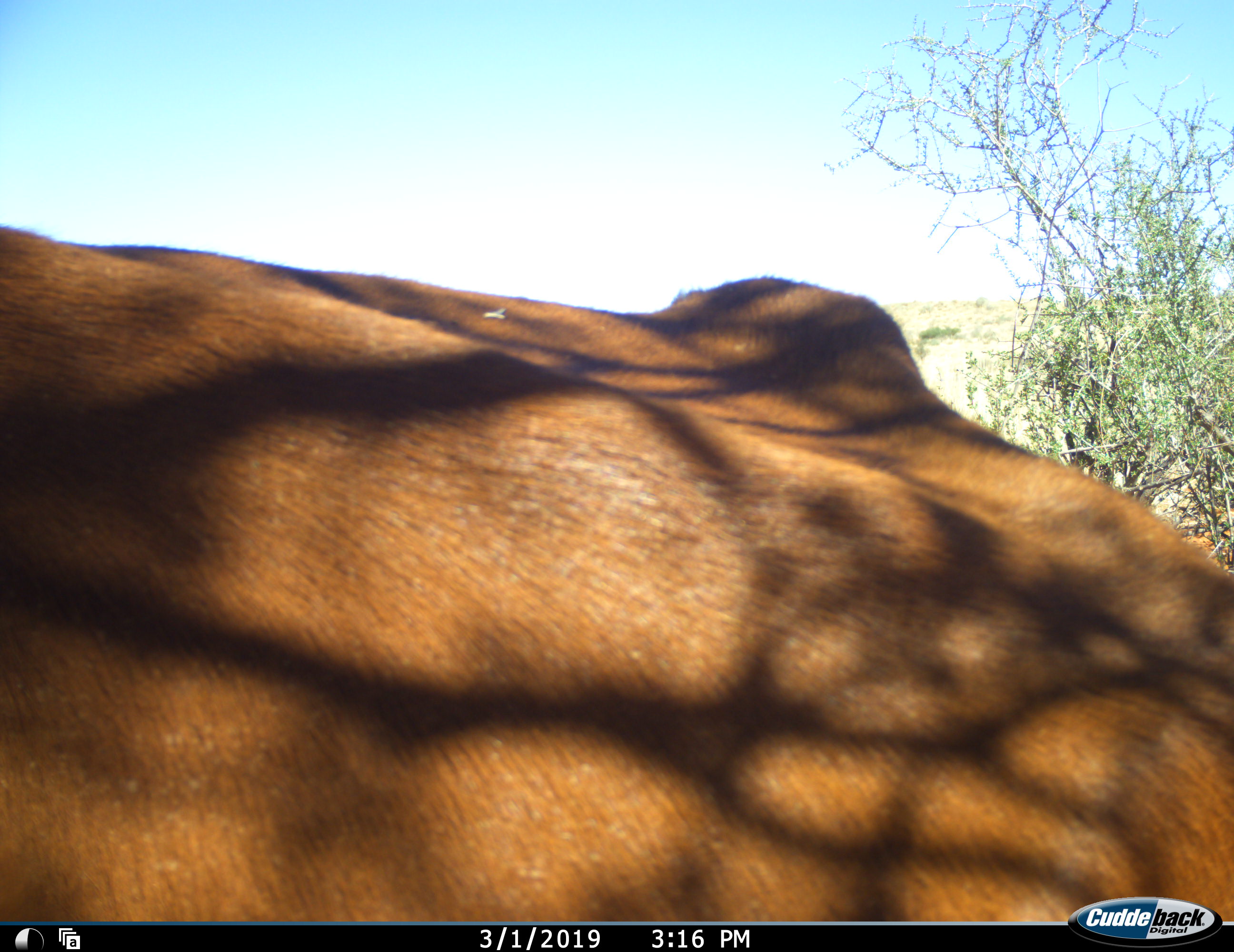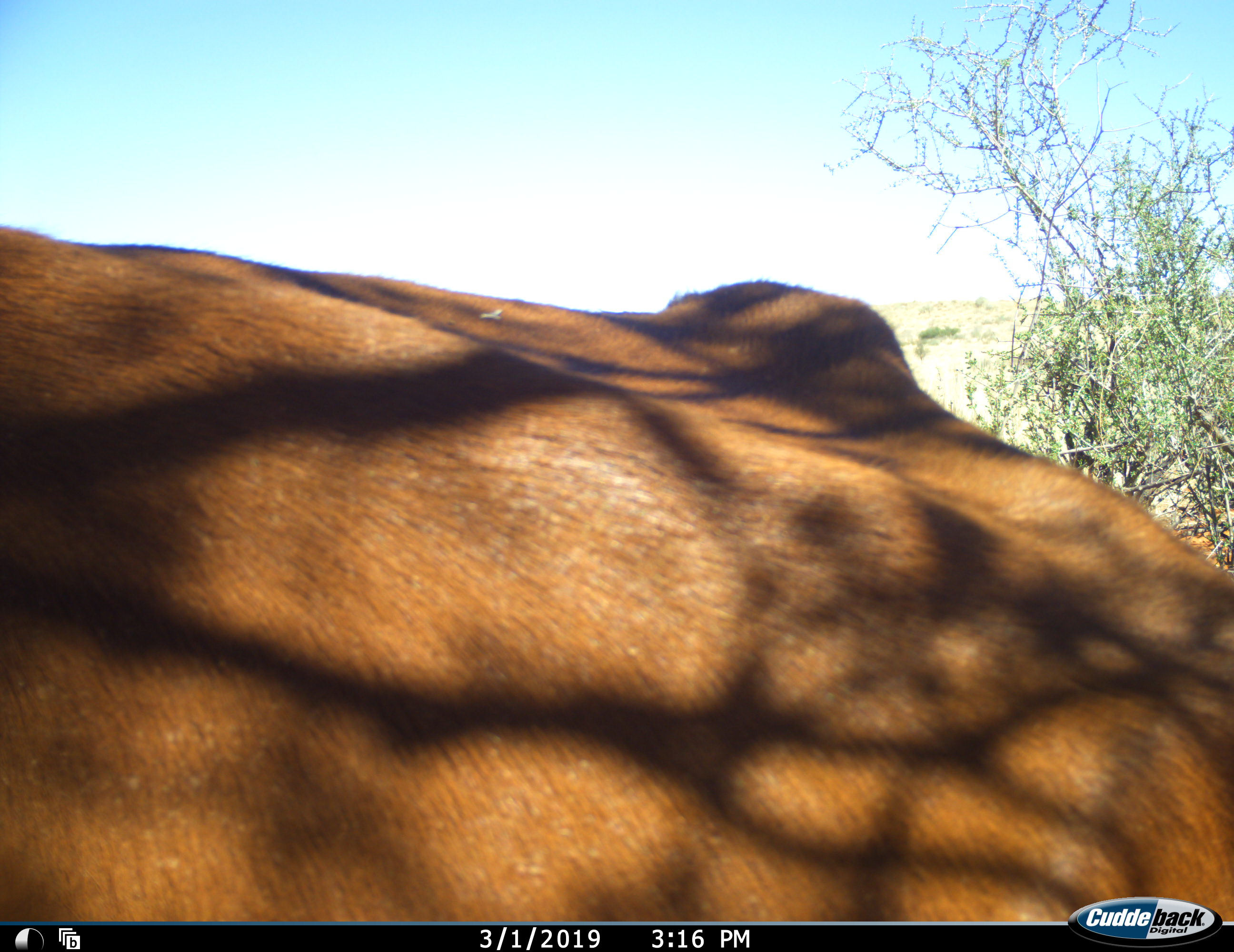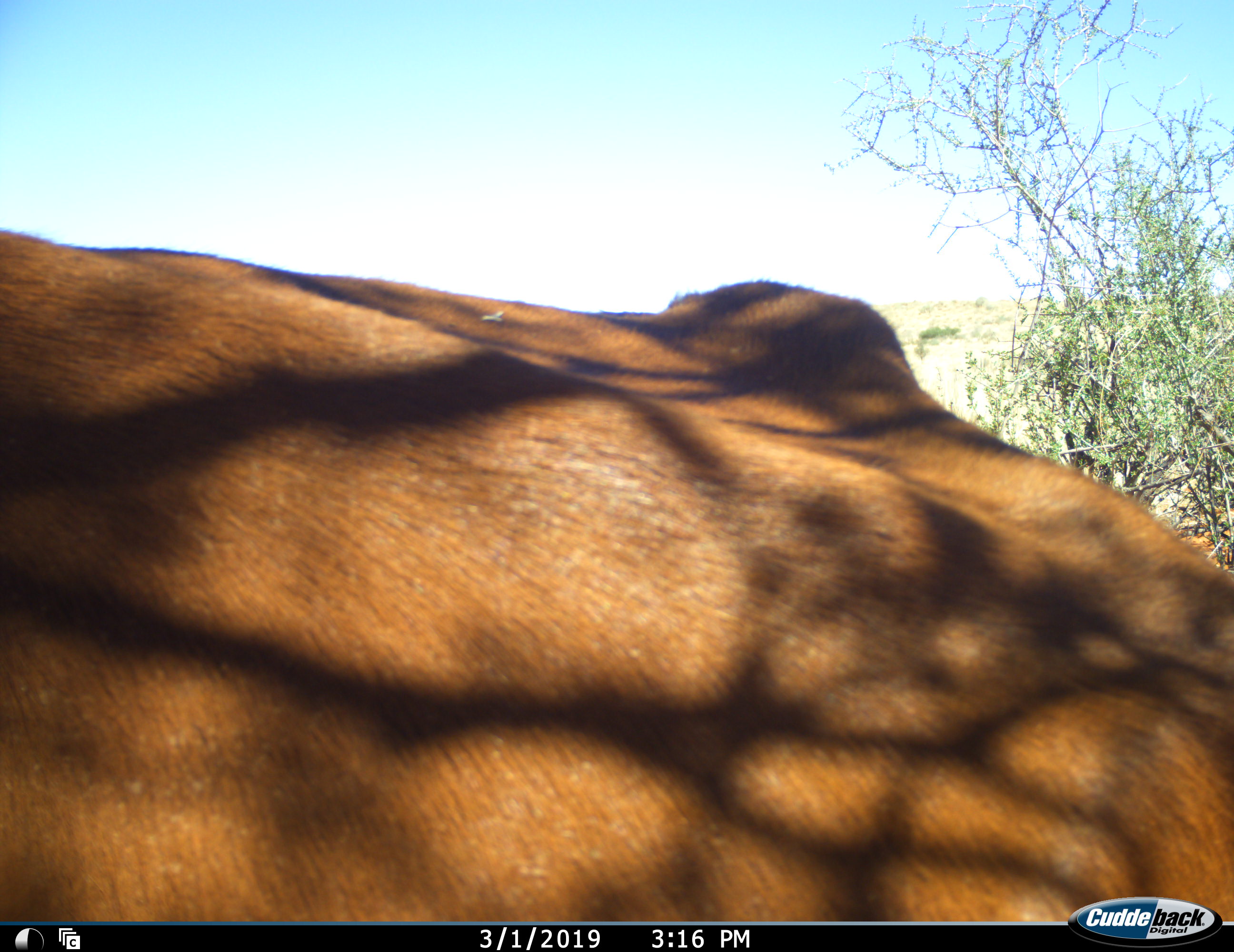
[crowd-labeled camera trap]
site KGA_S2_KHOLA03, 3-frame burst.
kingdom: Animalia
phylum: Chordata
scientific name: Vertebrata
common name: domestic animal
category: domesticanimal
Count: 1.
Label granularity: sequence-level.